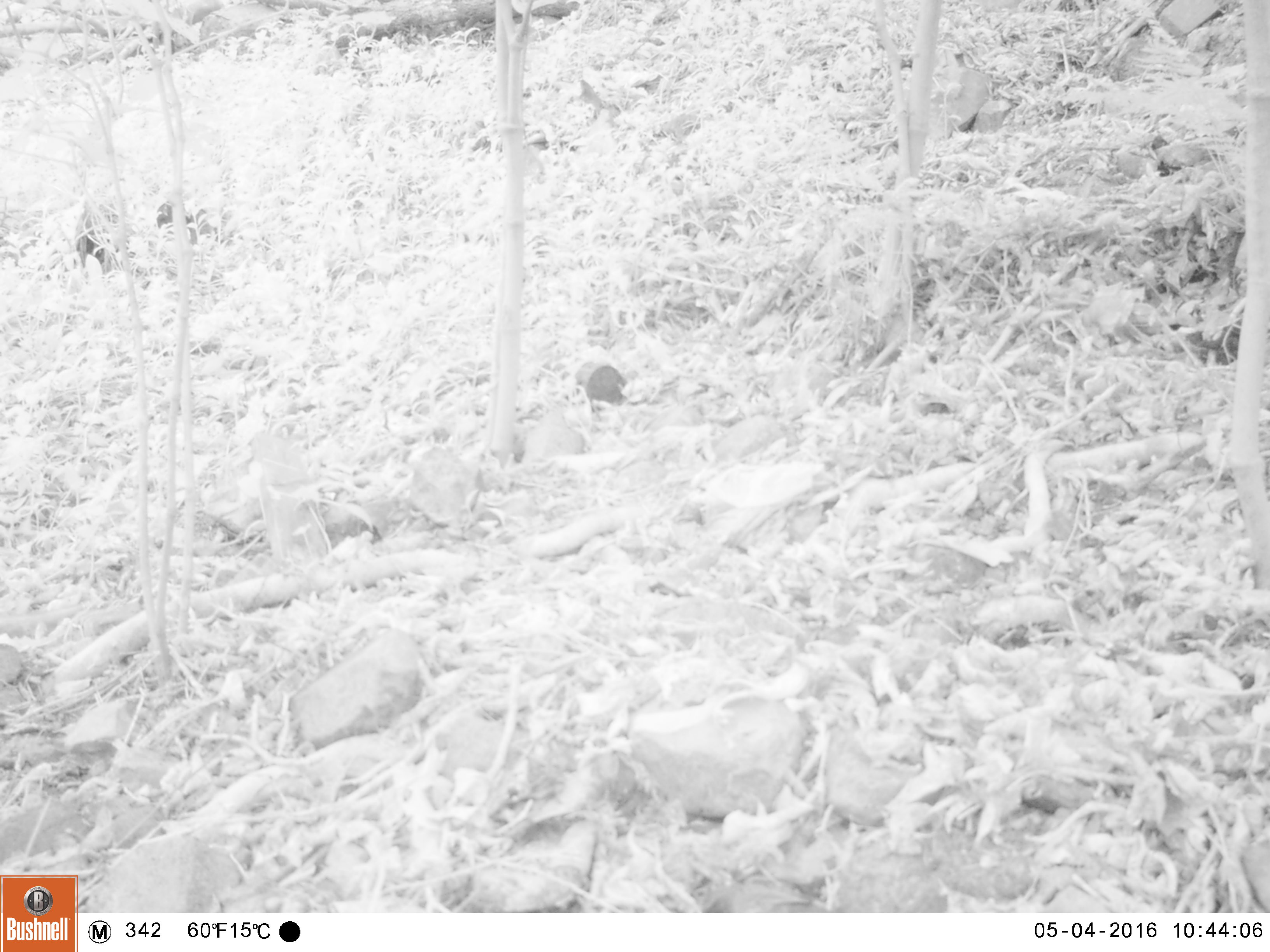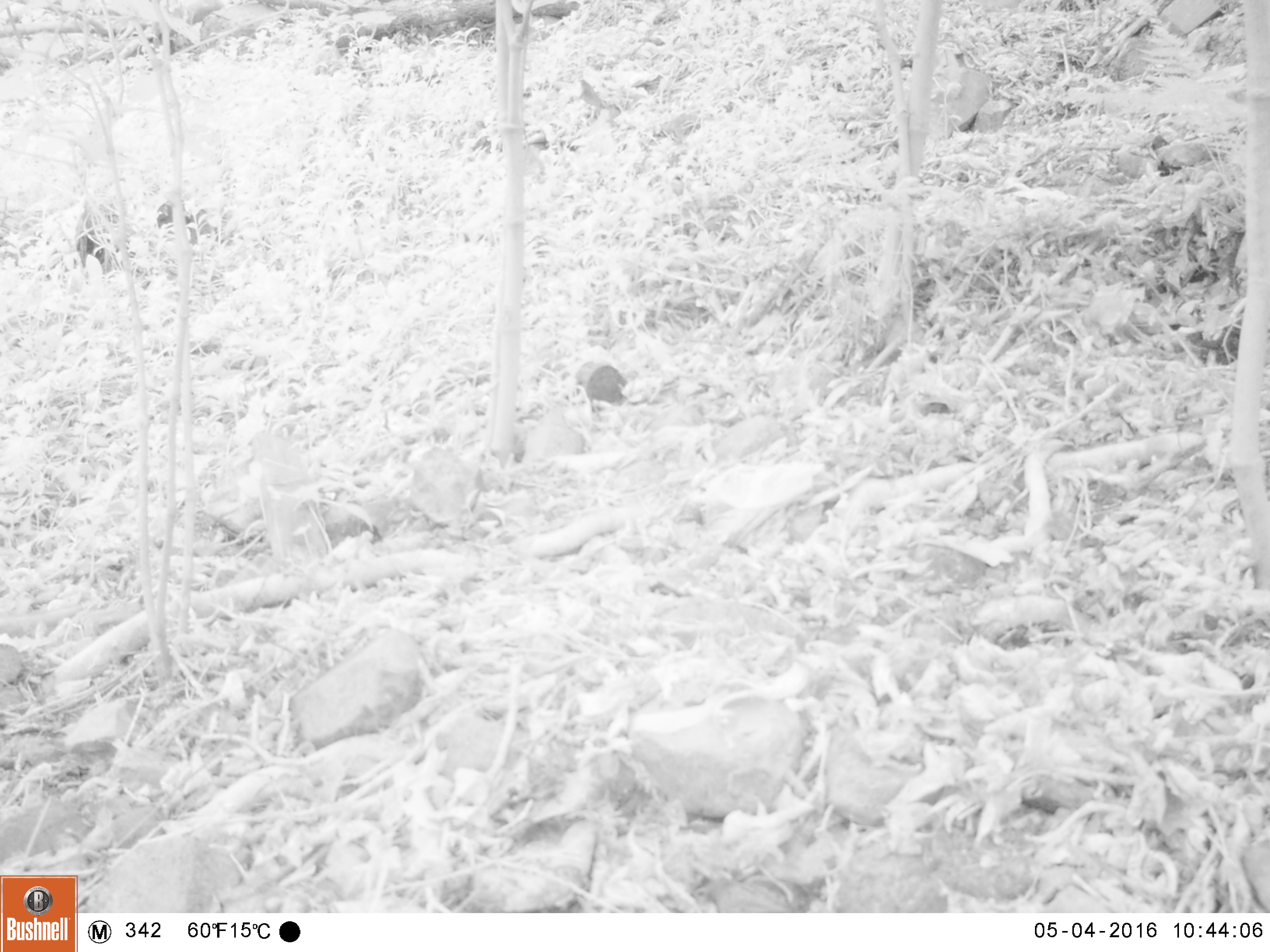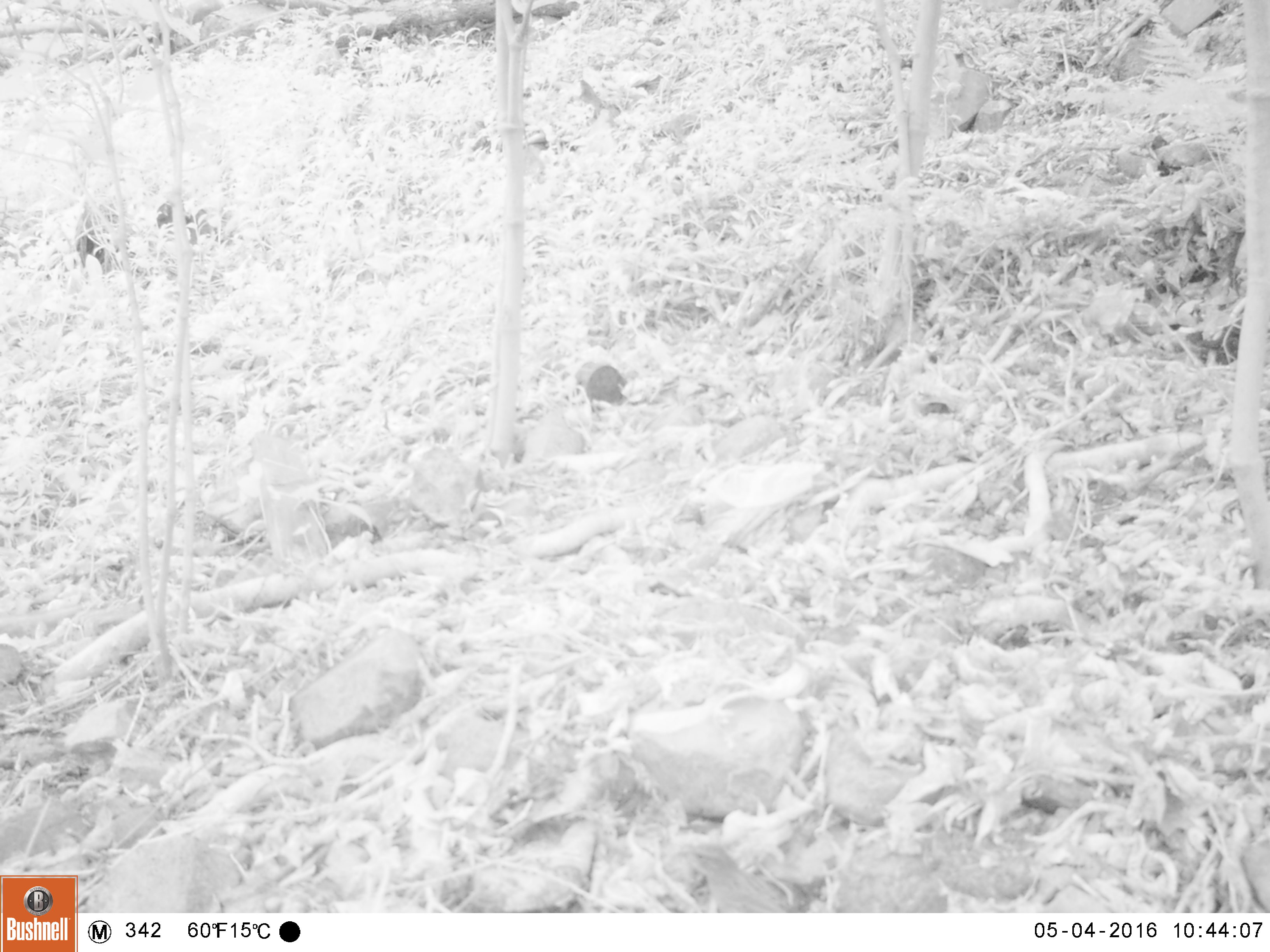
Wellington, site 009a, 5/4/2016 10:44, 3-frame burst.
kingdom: Animalia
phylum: Chordata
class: Aves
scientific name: Aves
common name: bird